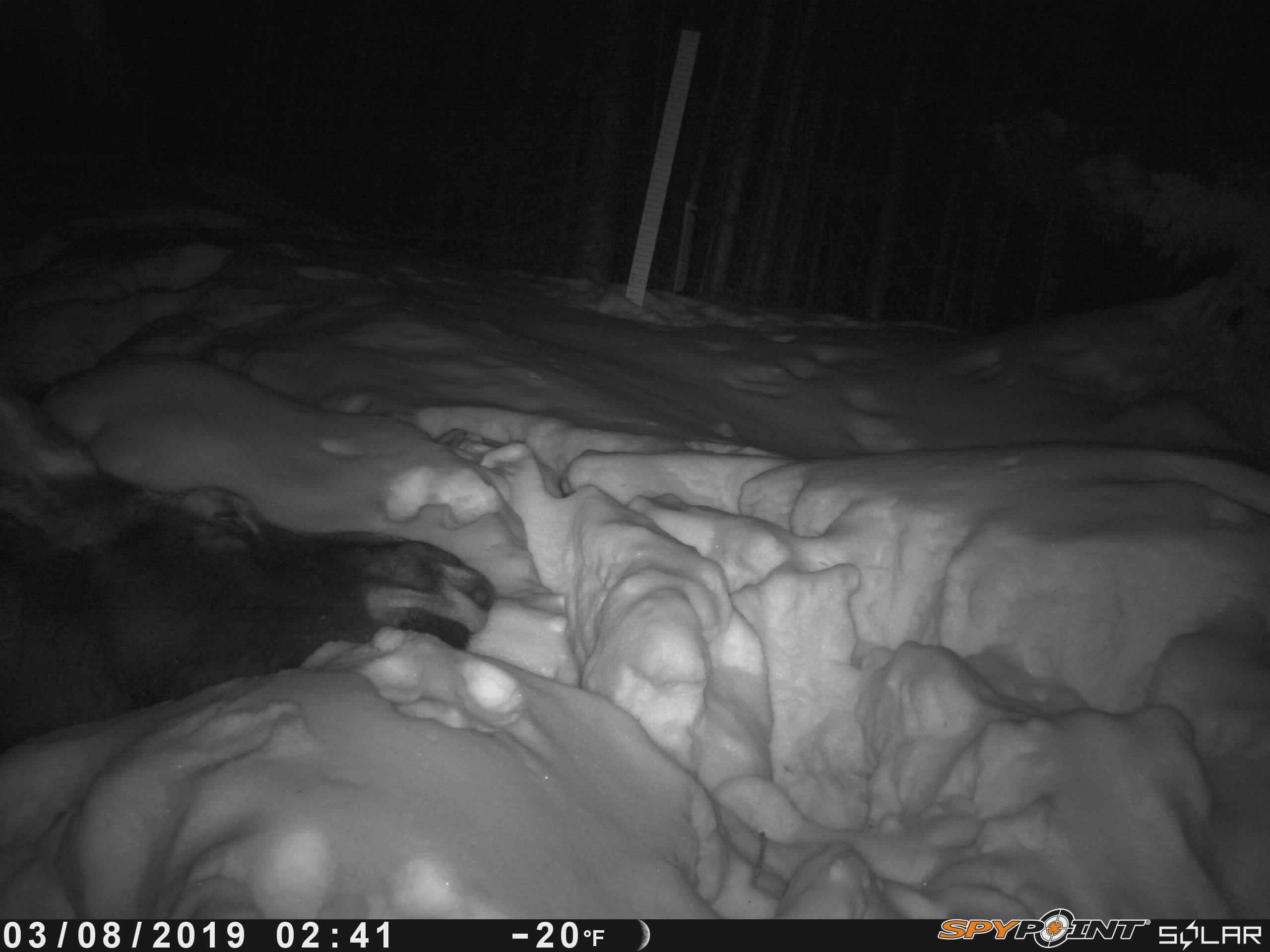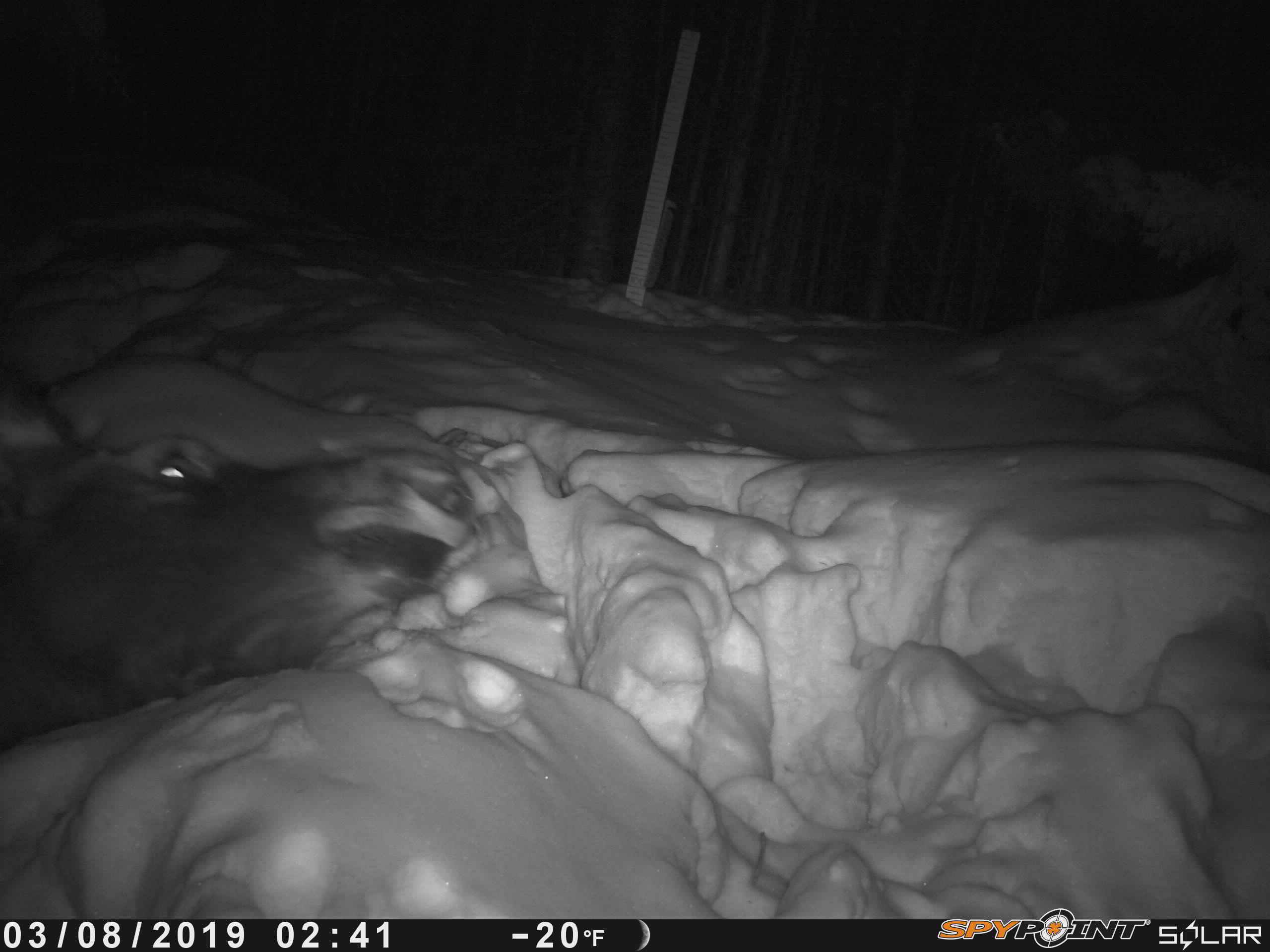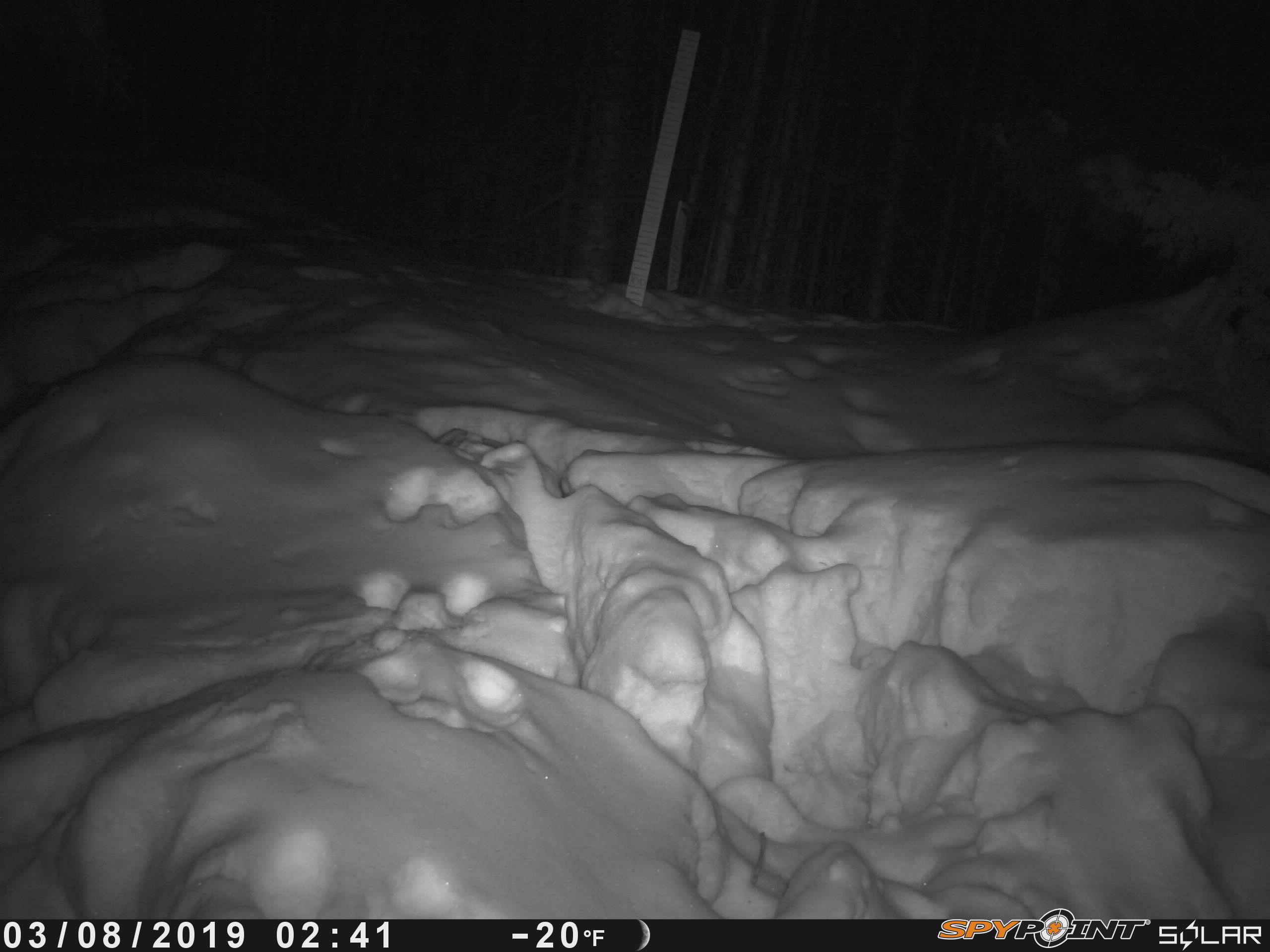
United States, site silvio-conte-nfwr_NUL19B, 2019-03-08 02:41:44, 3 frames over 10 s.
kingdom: Animalia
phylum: Chordata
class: Mammalia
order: Artiodactyla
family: Cervidae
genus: Alces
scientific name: Alces alces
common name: moose